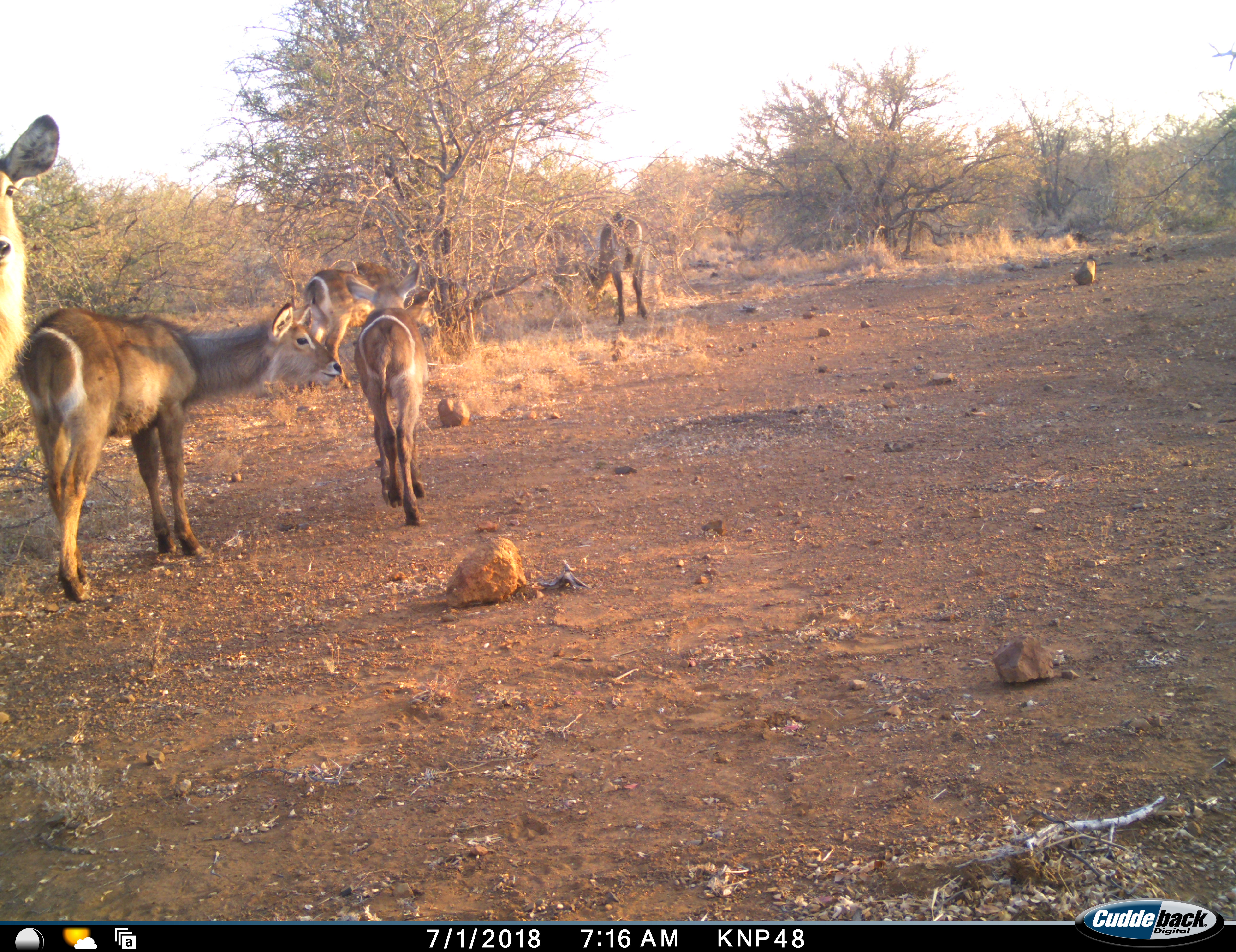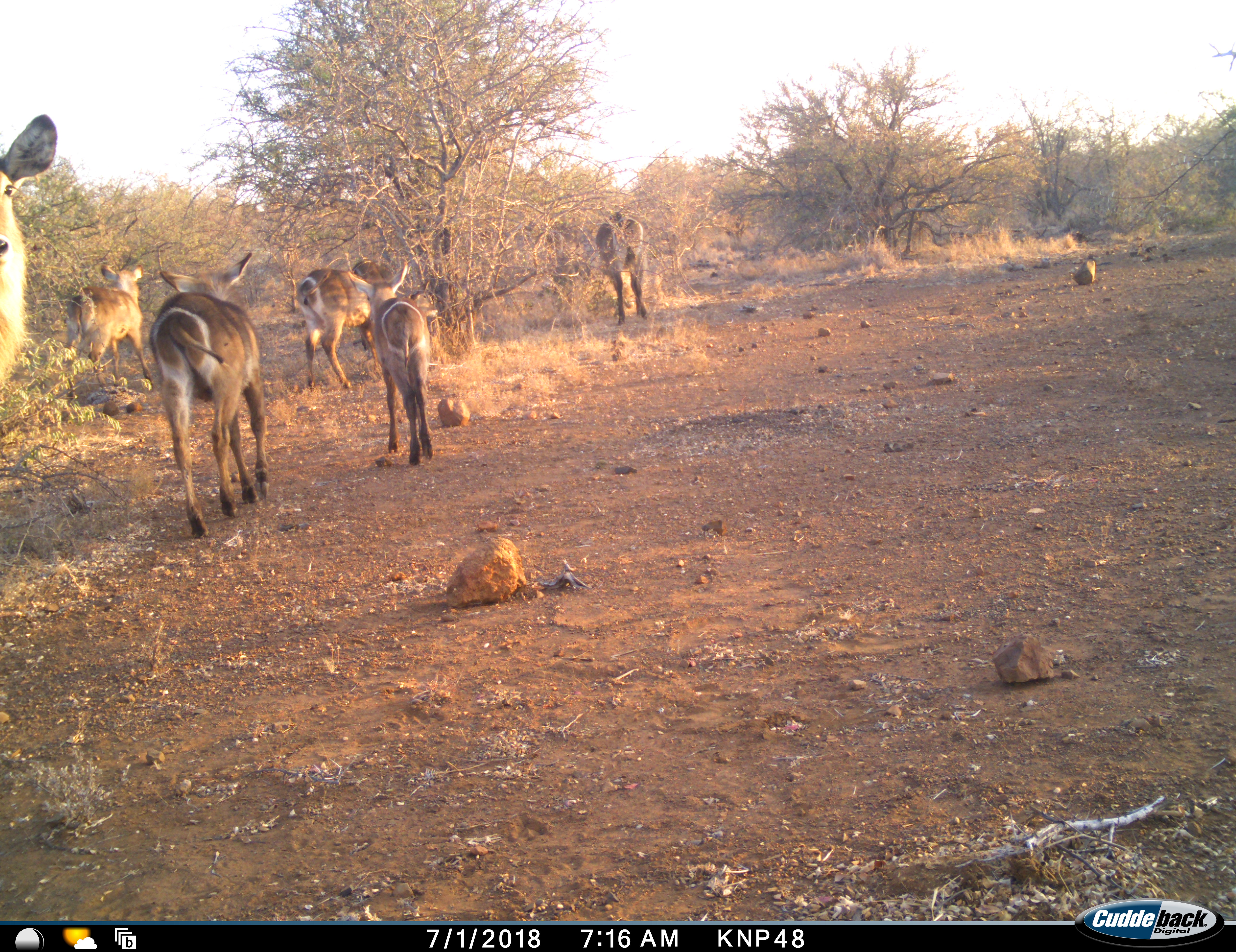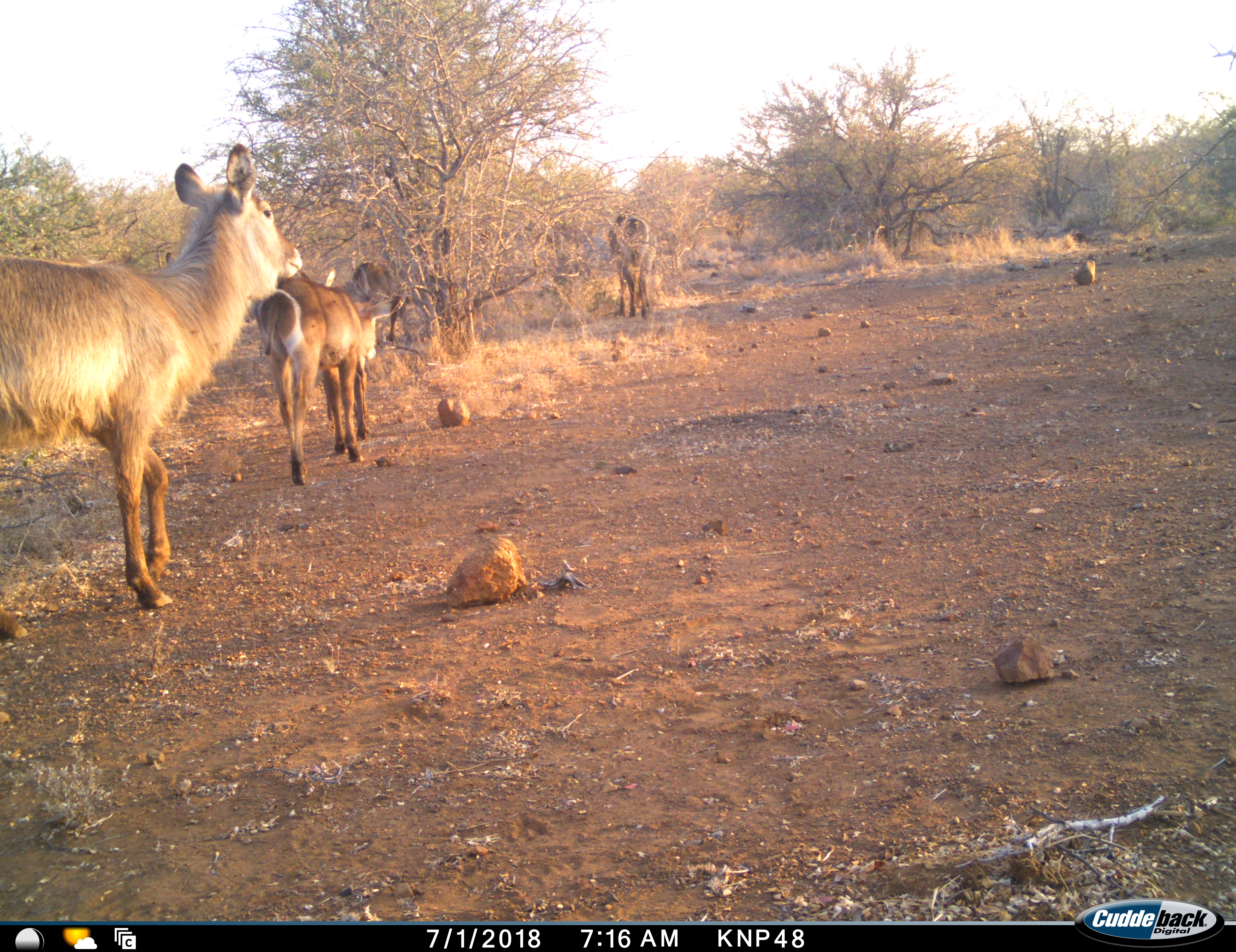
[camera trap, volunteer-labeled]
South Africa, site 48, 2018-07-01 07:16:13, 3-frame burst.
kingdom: Animalia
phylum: Chordata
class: Mammalia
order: Artiodactyla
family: Bovidae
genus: Kobus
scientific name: Kobus ellipsiprymnus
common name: waterbuck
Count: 6.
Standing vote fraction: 33%.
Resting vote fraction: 0%.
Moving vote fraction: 89%.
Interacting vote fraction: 0%.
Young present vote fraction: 44%.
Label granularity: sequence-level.